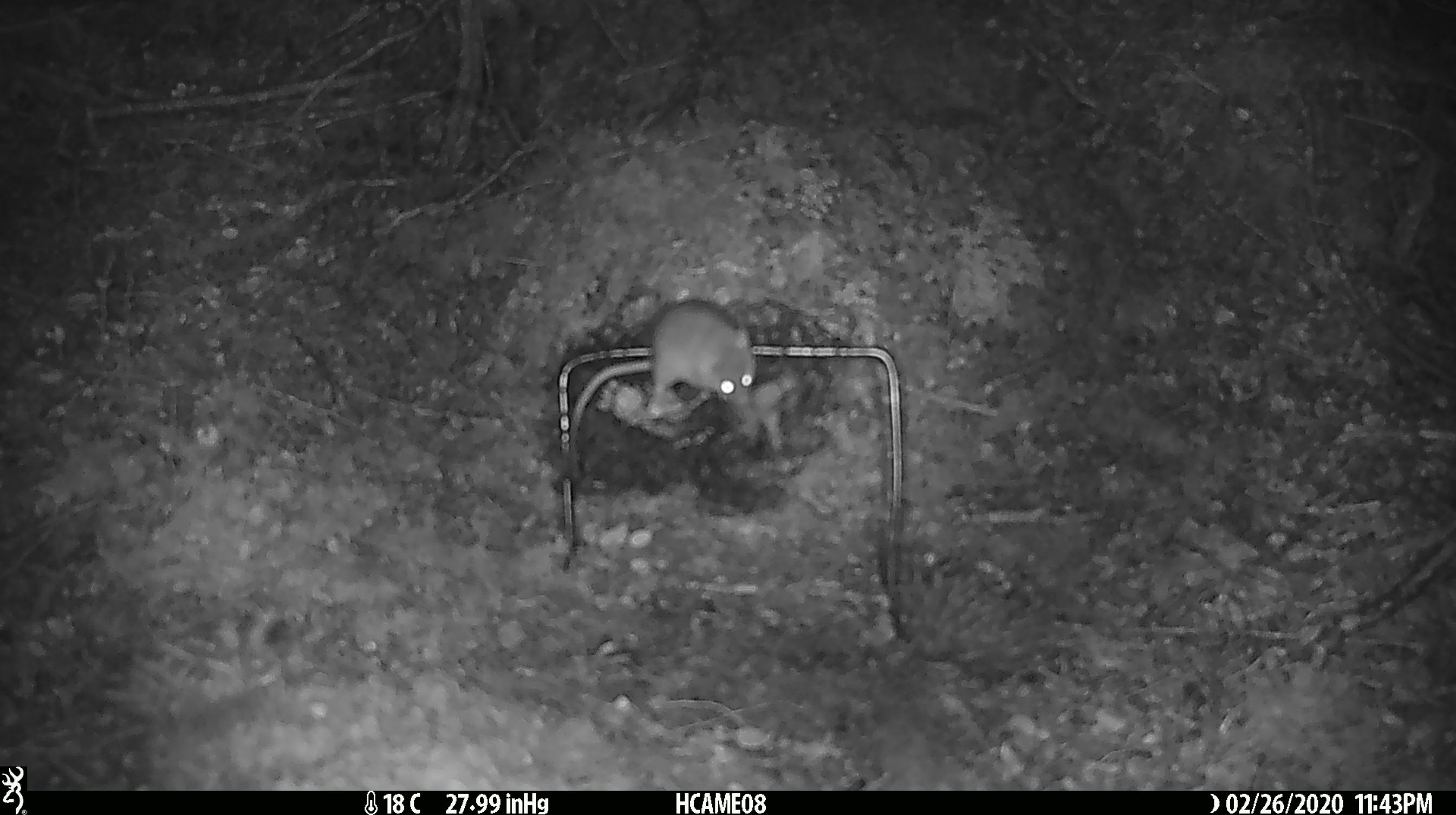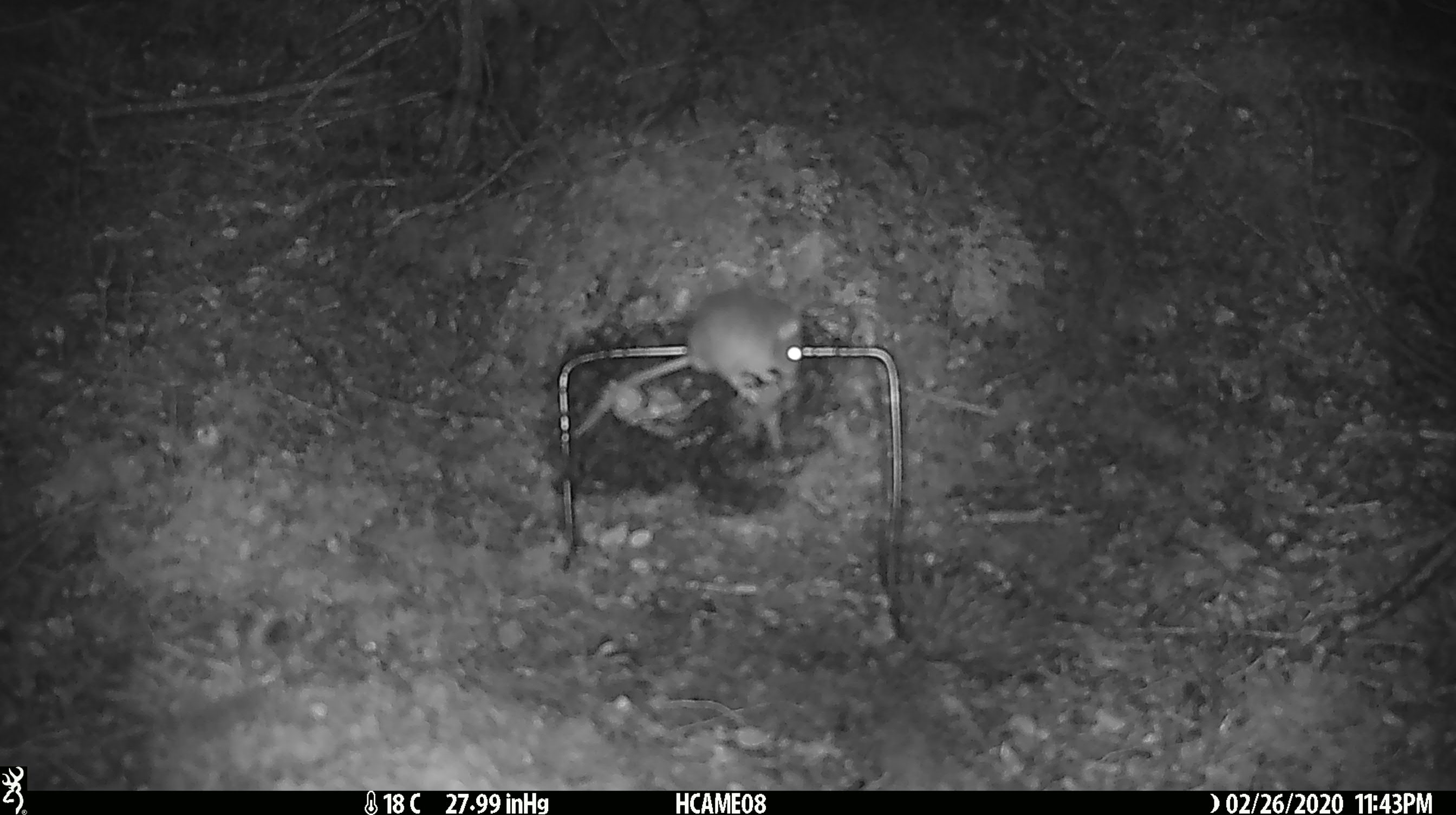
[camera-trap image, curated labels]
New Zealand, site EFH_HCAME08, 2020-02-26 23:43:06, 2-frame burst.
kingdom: Animalia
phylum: Chordata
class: Mammalia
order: Rodentia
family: Muridae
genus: Mus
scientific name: Mus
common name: mouse